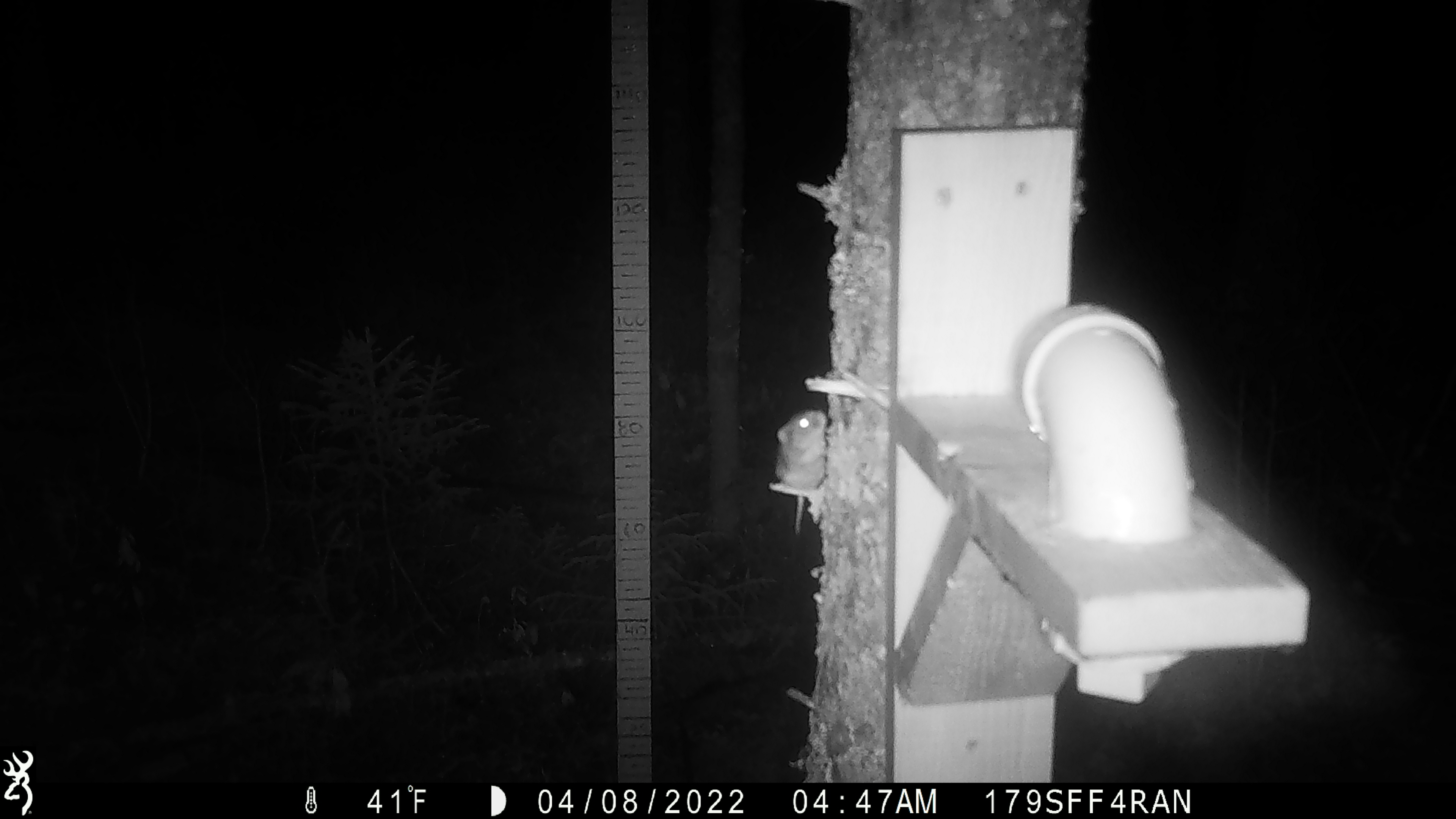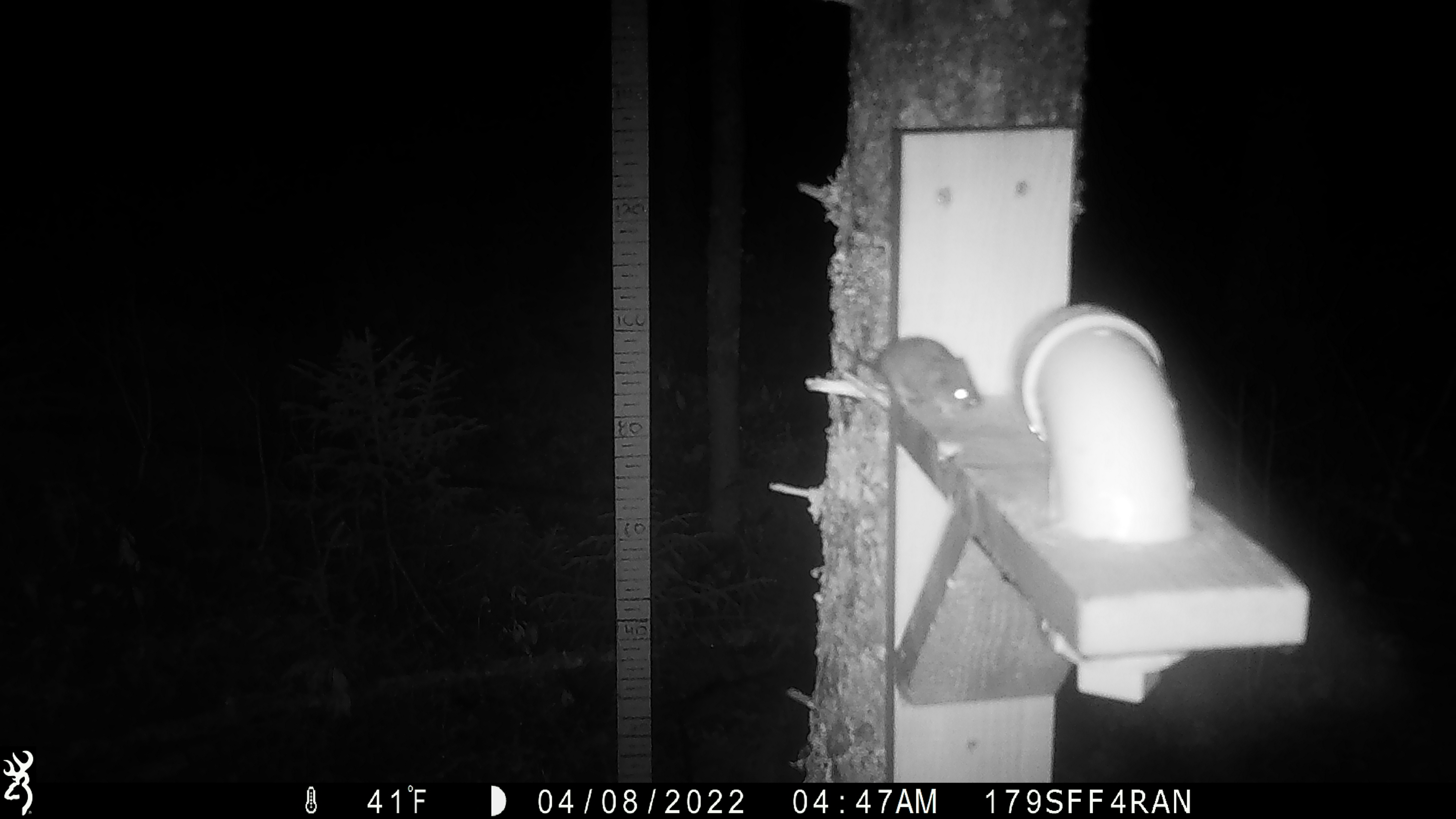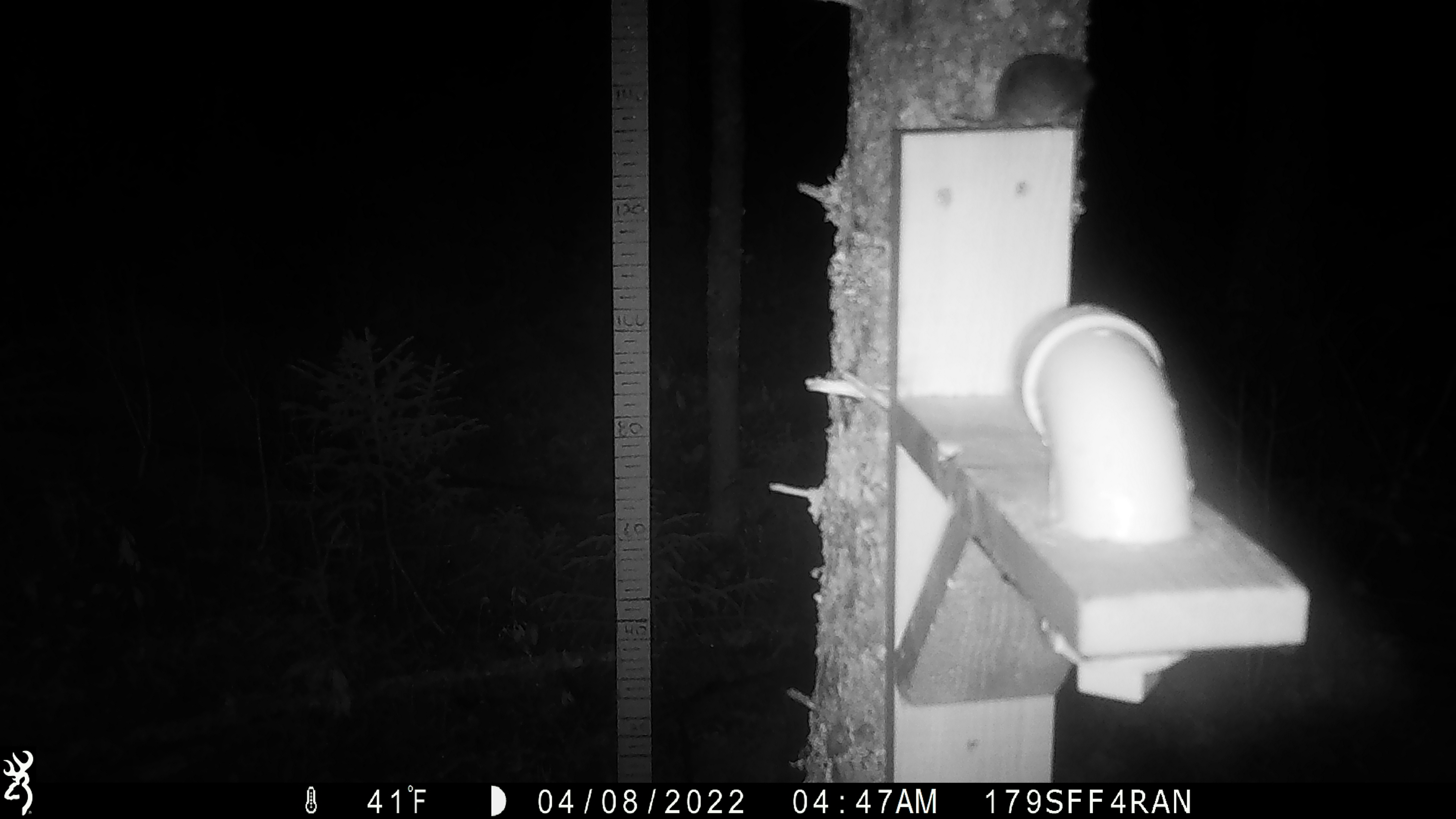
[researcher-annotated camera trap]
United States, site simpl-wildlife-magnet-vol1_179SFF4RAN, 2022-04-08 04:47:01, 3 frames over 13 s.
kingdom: Animalia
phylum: Chordata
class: Mammalia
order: Rodentia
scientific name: Rodentia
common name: mouse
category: mouse sp.